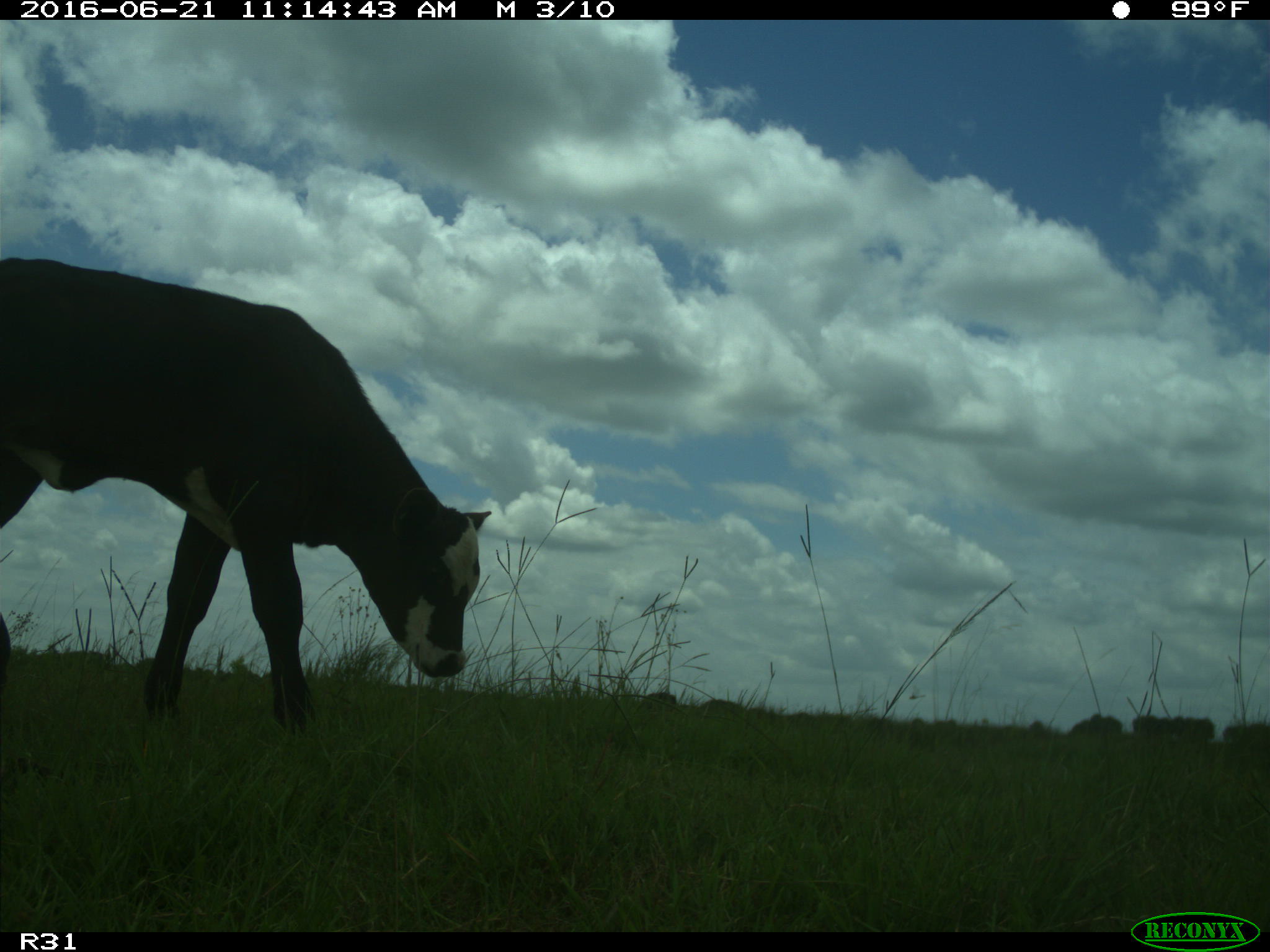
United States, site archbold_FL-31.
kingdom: Animalia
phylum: Chordata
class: Mammalia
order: Artiodactyla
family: Bovidae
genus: Bos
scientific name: Bos taurus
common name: domestic cow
Bos taurus (domestic cow).